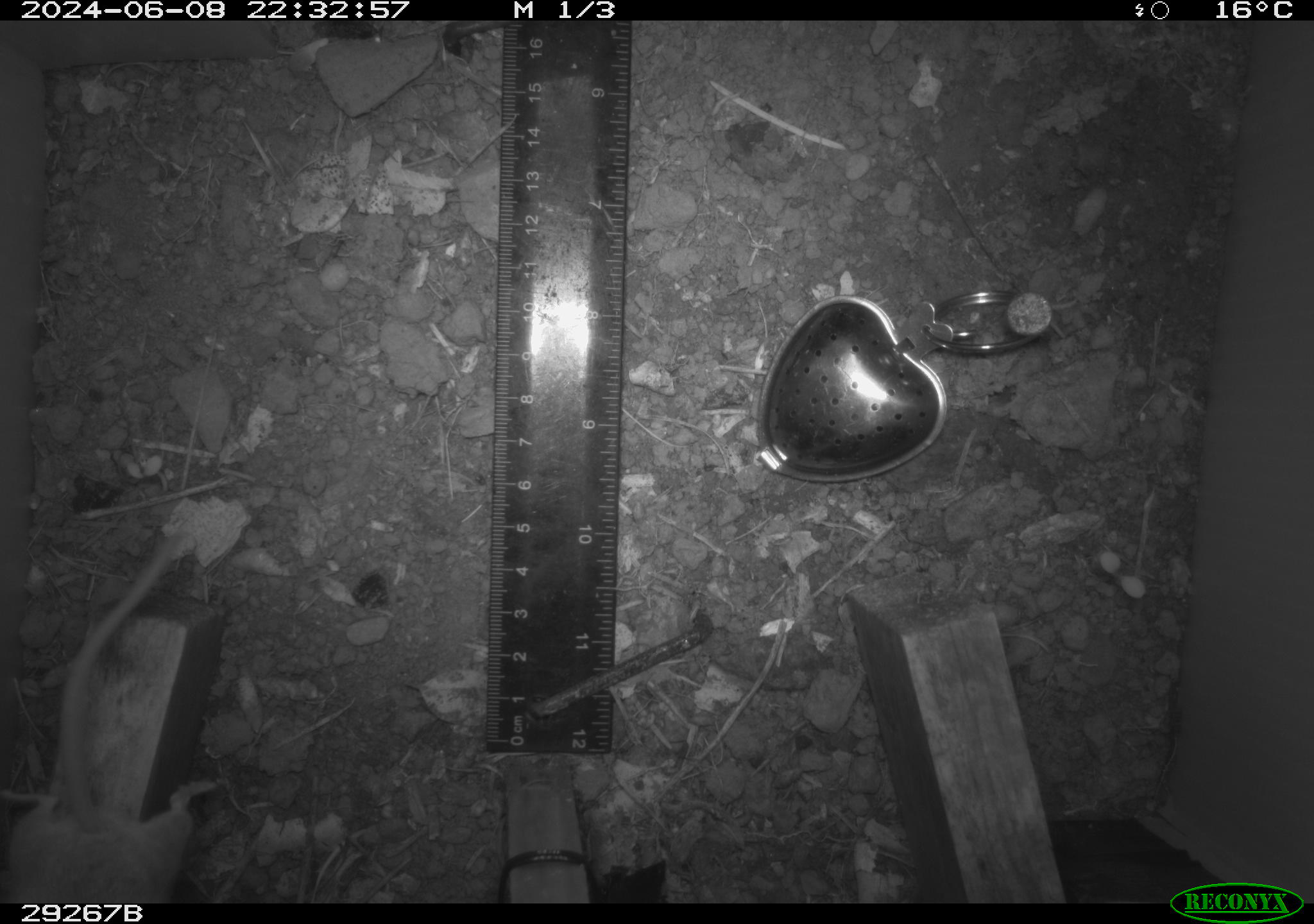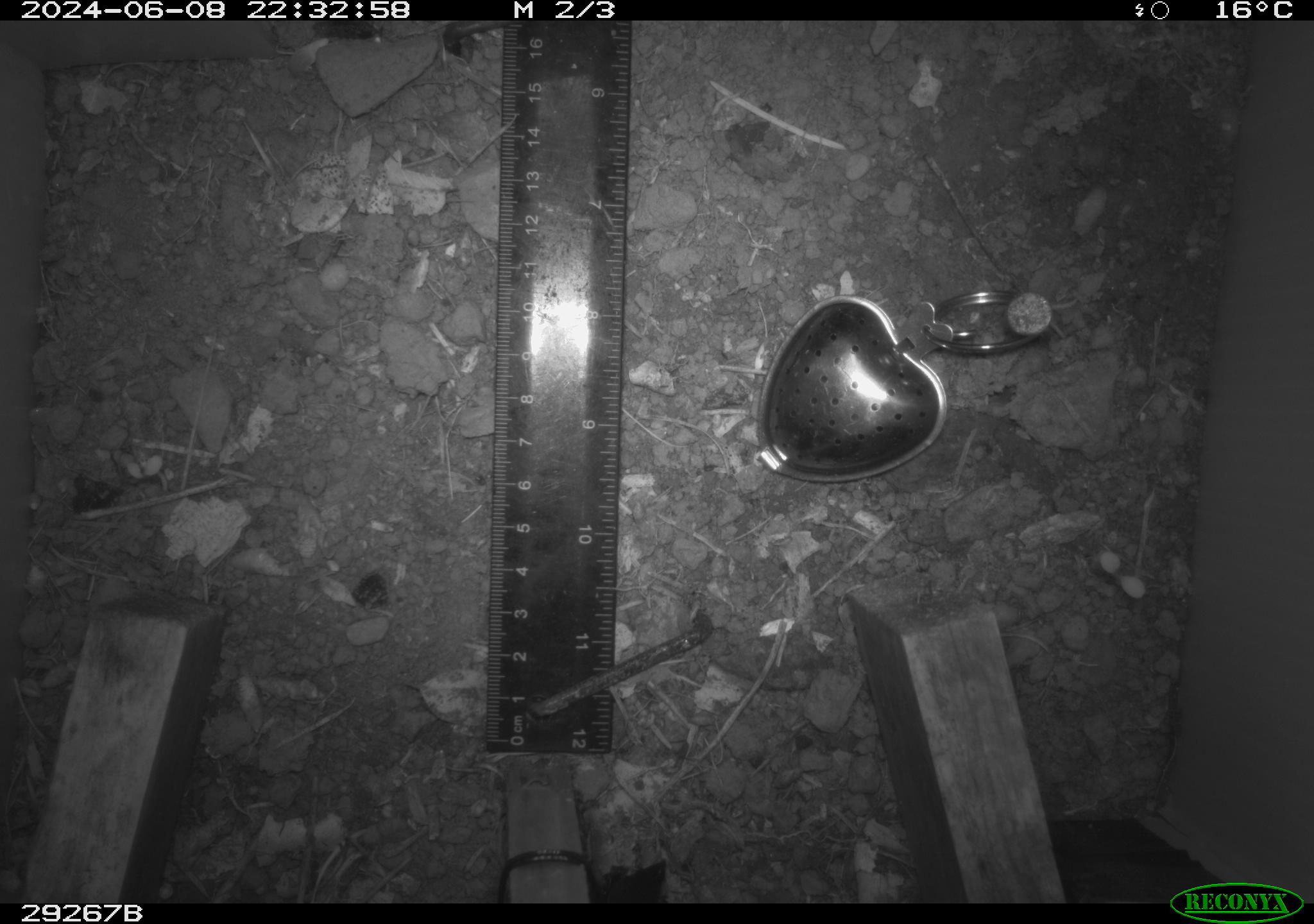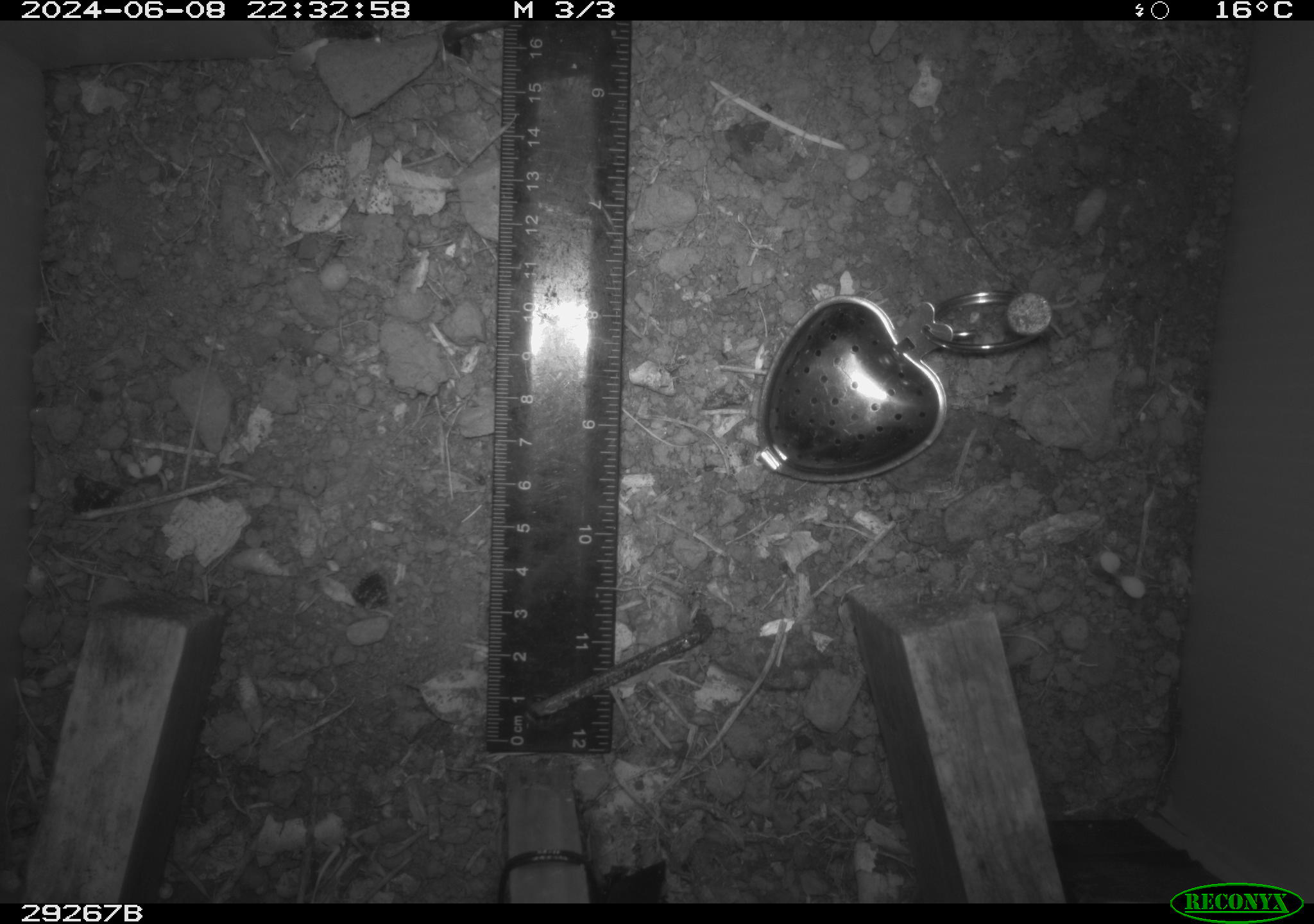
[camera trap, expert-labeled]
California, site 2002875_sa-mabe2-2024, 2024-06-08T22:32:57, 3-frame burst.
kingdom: Animalia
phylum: Chordata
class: Mammalia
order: Rodentia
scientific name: Rodentia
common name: mouse species